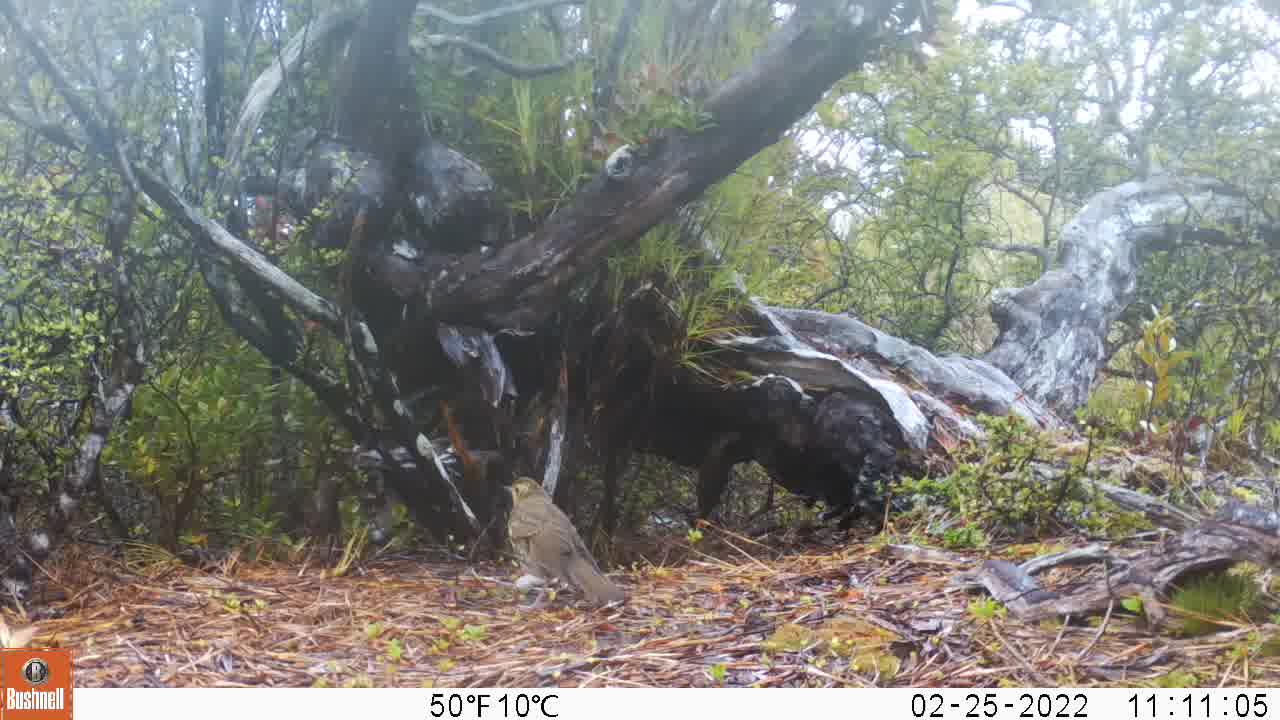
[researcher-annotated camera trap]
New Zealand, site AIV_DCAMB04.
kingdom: Animalia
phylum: Chordata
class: Aves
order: Passeriformes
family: Turdidae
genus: Turdus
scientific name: Turdus philomelos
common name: song thrush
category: thrush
Thrush (song thrush) (Turdus philomelos).